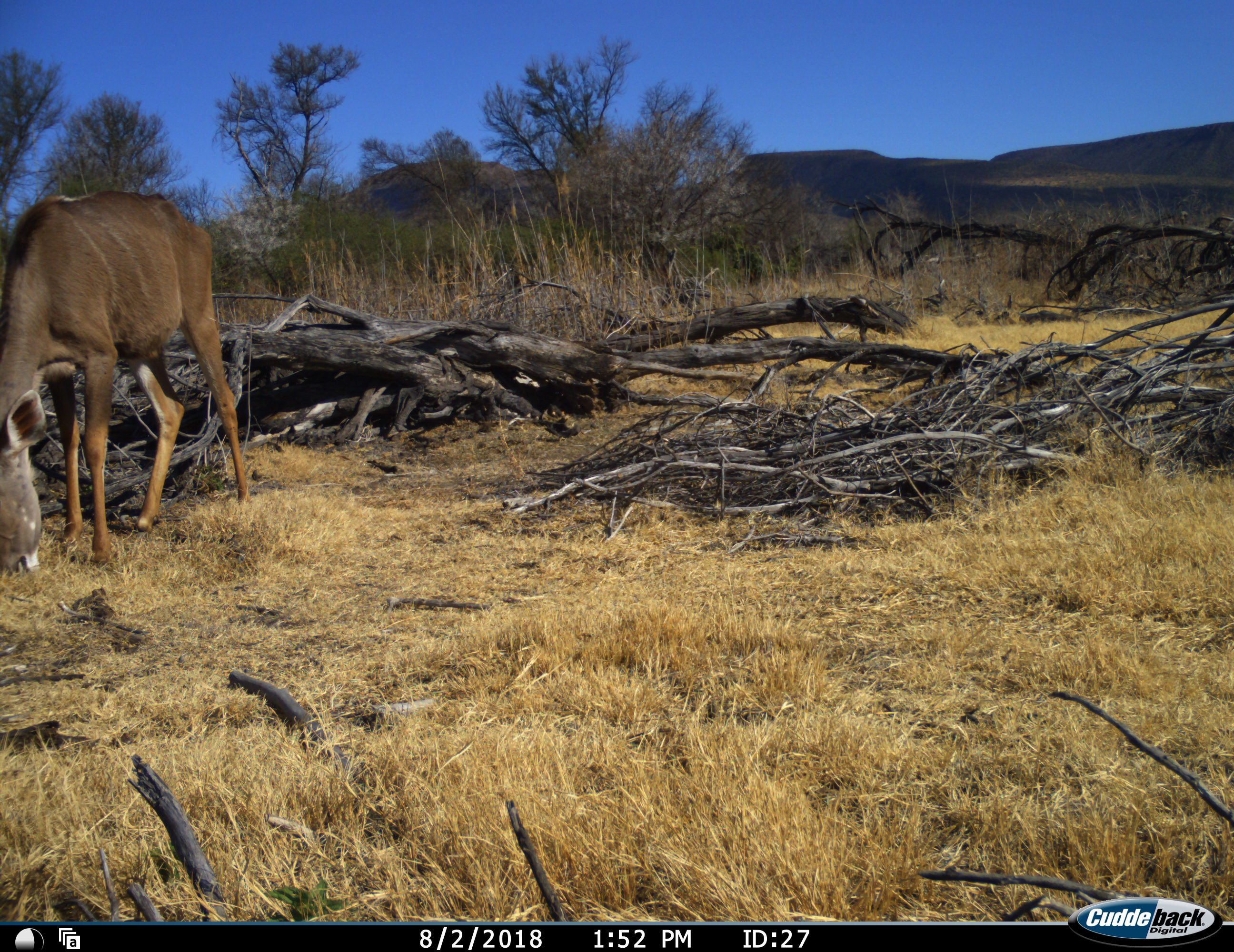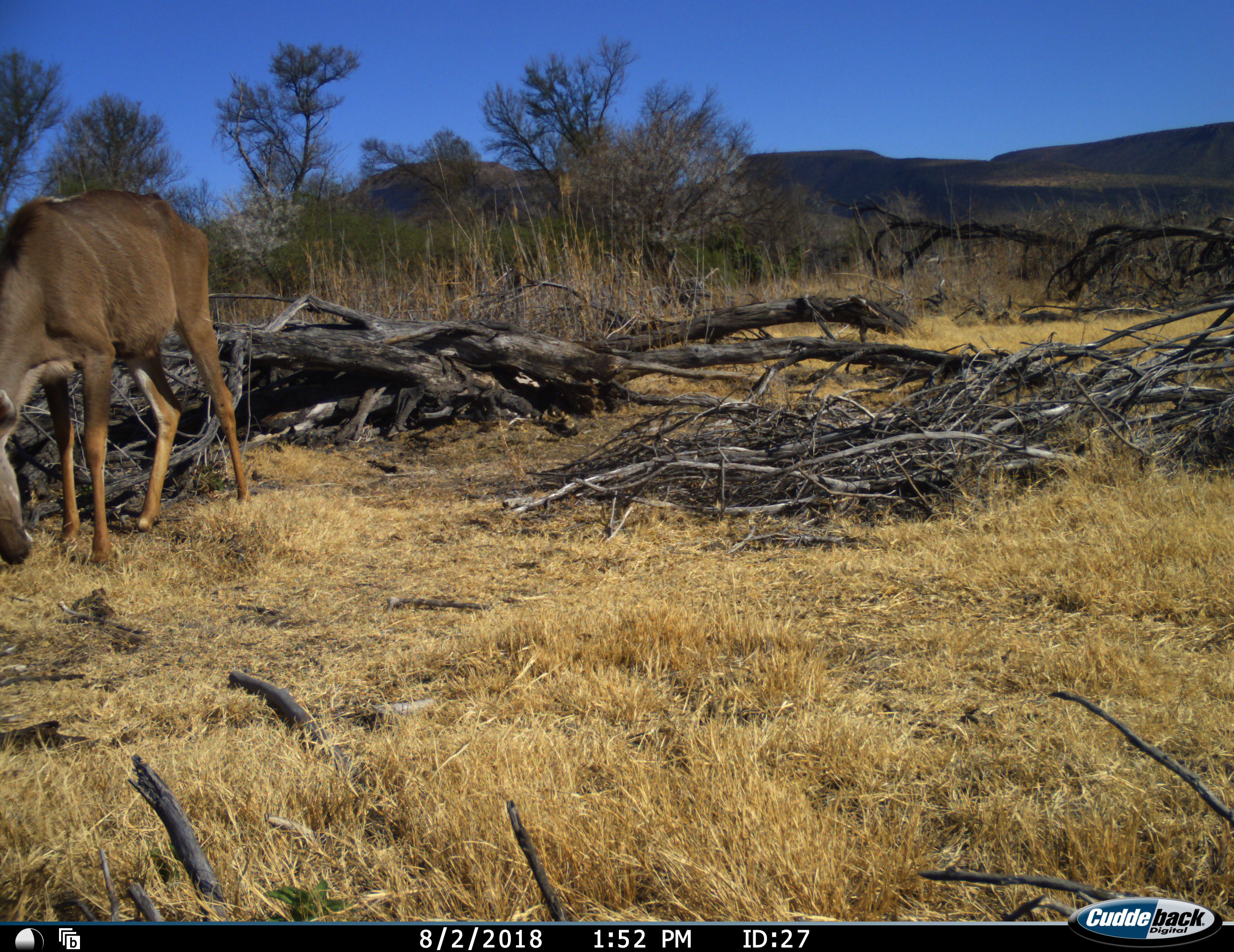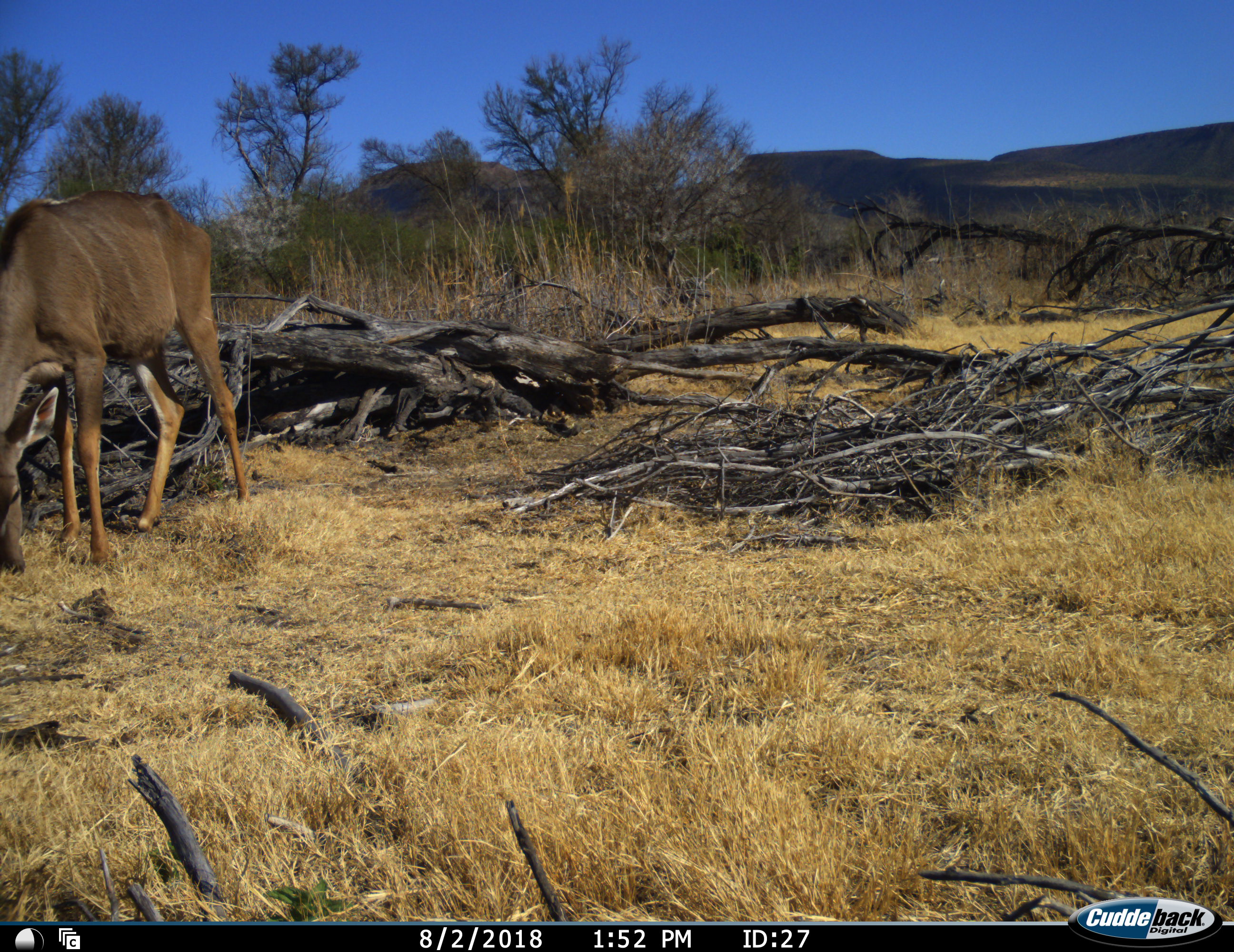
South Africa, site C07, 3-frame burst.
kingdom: Animalia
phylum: Chordata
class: Mammalia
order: Artiodactyla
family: Bovidae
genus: Tragelaphus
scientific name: Tragelaphus strepsiceros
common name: greater kudu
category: kudu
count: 1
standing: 12%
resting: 0%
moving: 0%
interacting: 0%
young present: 0%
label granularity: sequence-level